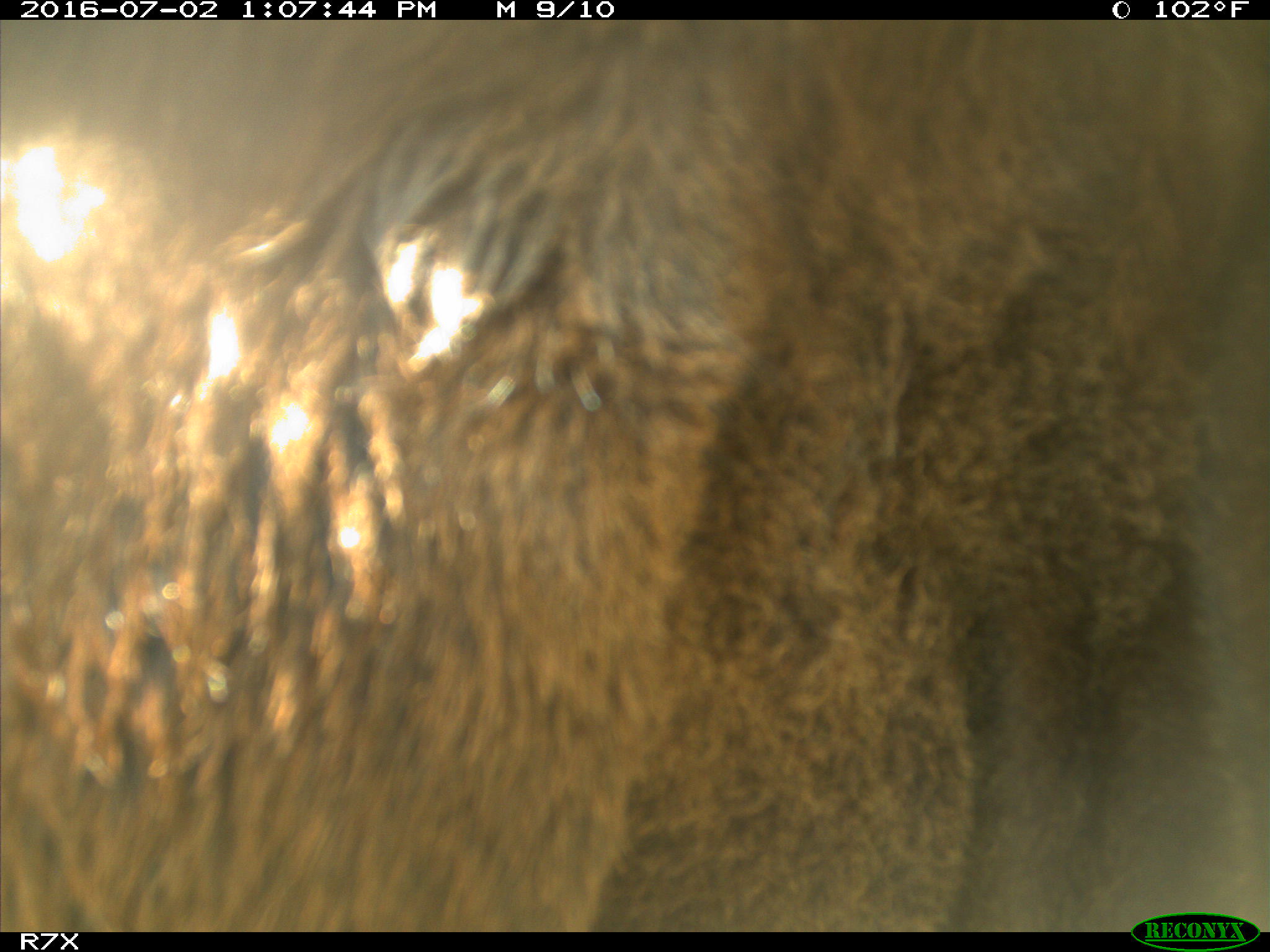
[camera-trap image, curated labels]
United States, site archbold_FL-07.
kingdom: Animalia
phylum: Chordata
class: Mammalia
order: Artiodactyla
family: Bovidae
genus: Bos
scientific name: Bos taurus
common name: domestic cow